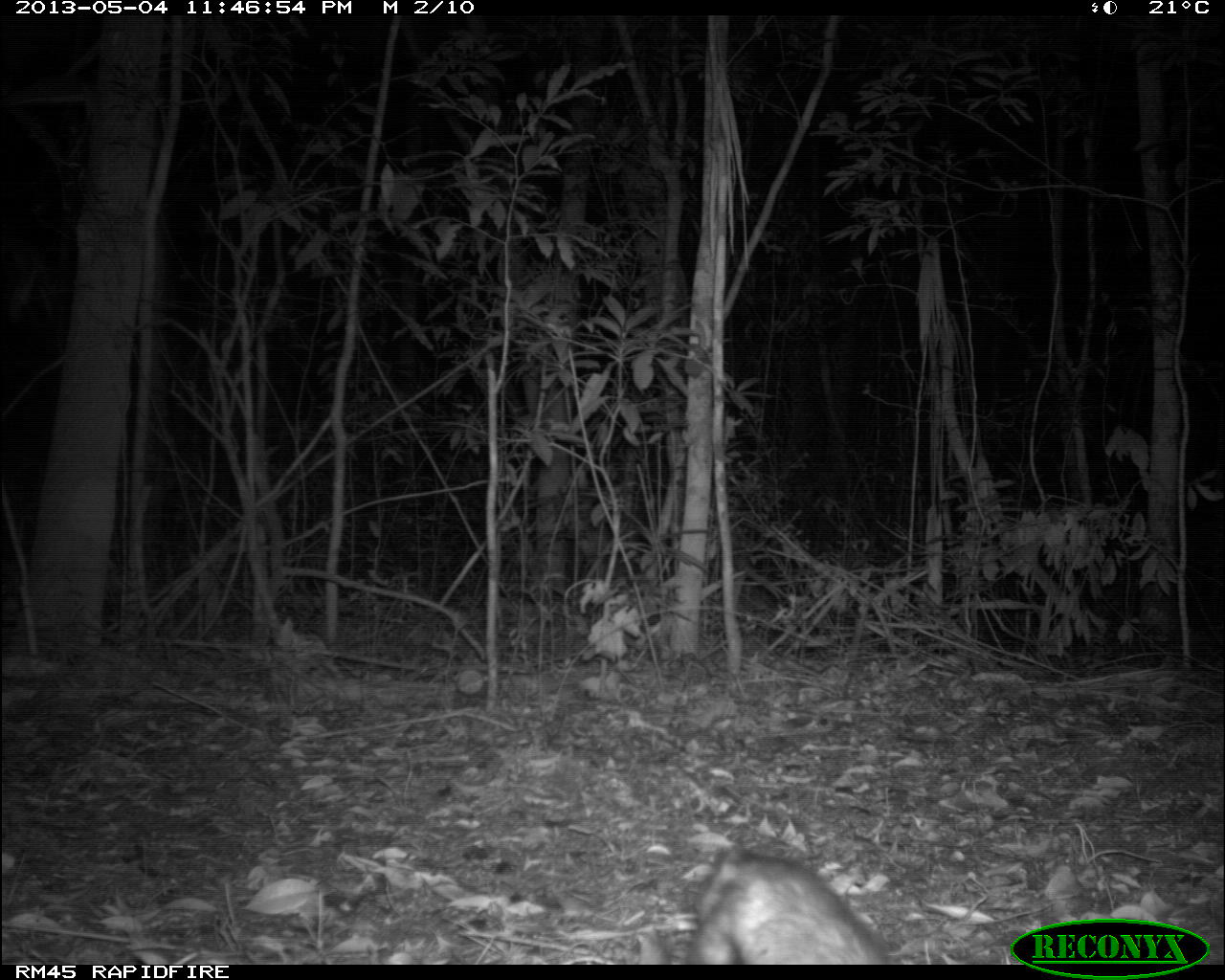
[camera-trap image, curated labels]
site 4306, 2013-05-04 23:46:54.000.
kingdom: Animalia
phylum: Chordata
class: Mammalia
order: Didelphimorphia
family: Didelphidae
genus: Didelphis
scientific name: Didelphis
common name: american opossums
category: didelphis sp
Didelphis sp (american opossums) (Didelphis), count 1.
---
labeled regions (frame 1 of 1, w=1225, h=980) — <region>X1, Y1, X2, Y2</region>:
didelphis sp: <region>631, 841, 894, 964</region>